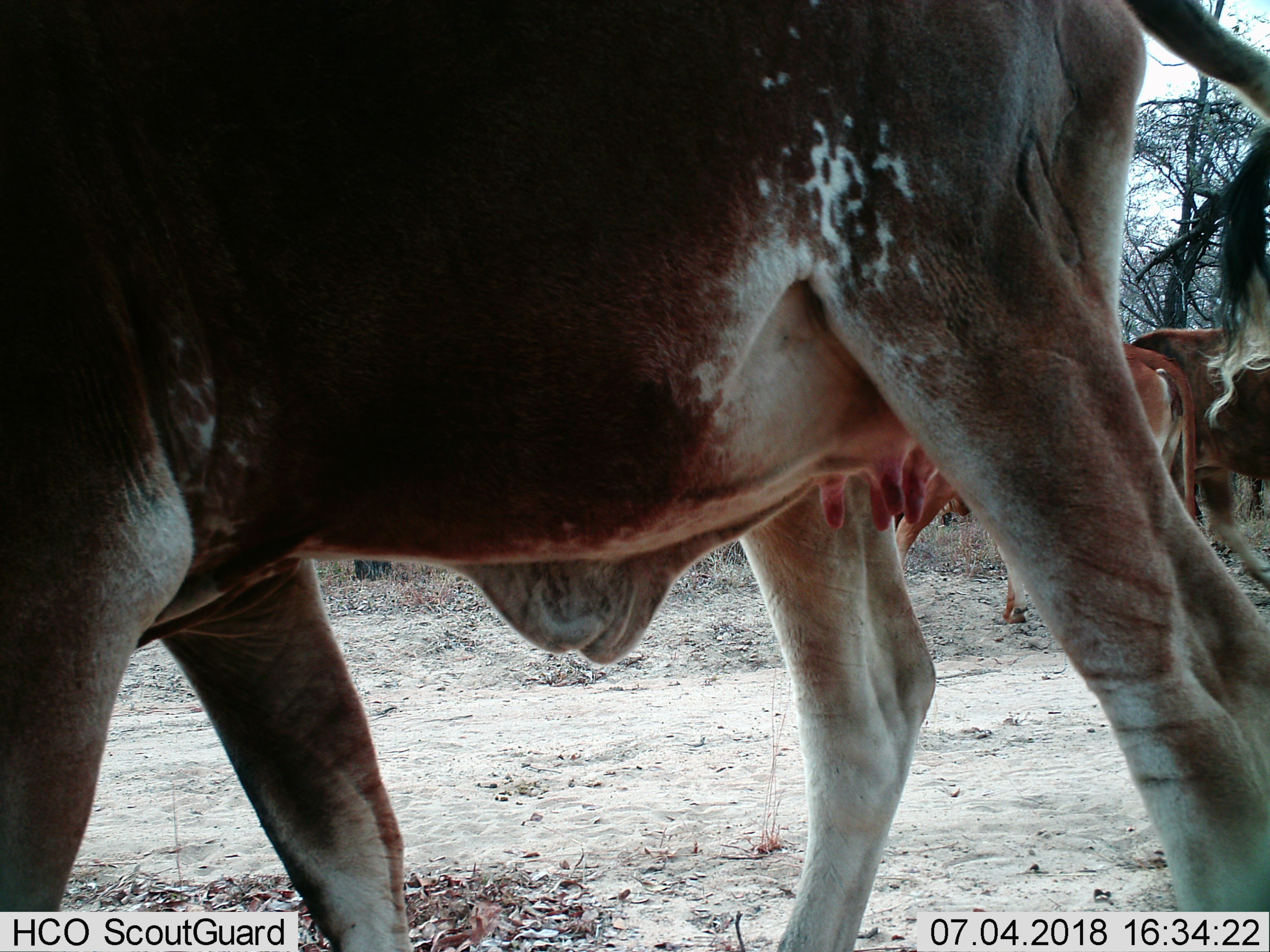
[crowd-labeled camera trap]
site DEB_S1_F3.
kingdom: Animalia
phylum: Chordata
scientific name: Vertebrata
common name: domestic animal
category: domesticanimal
Domesticanimal (domestic animal) (Vertebrata), count 4. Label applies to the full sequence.